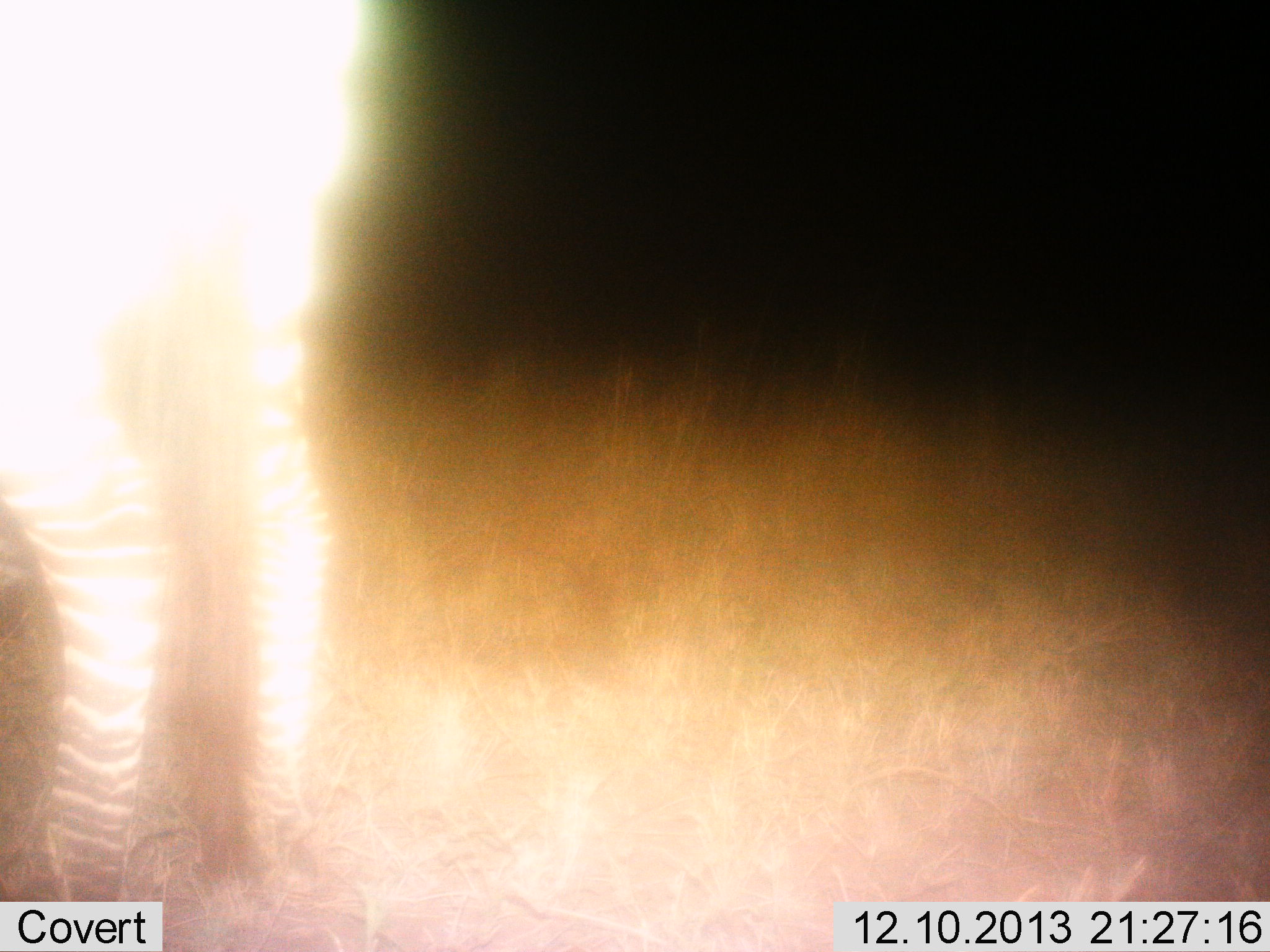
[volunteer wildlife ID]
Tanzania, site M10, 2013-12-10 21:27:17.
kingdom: Animalia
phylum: Chordata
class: Mammalia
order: Perissodactyla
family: Equidae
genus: Equus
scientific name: Equus quagga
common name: plains zebra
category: zebra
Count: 1.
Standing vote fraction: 100%.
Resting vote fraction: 0%.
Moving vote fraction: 0%.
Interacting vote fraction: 0%.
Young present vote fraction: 0%.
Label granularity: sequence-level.